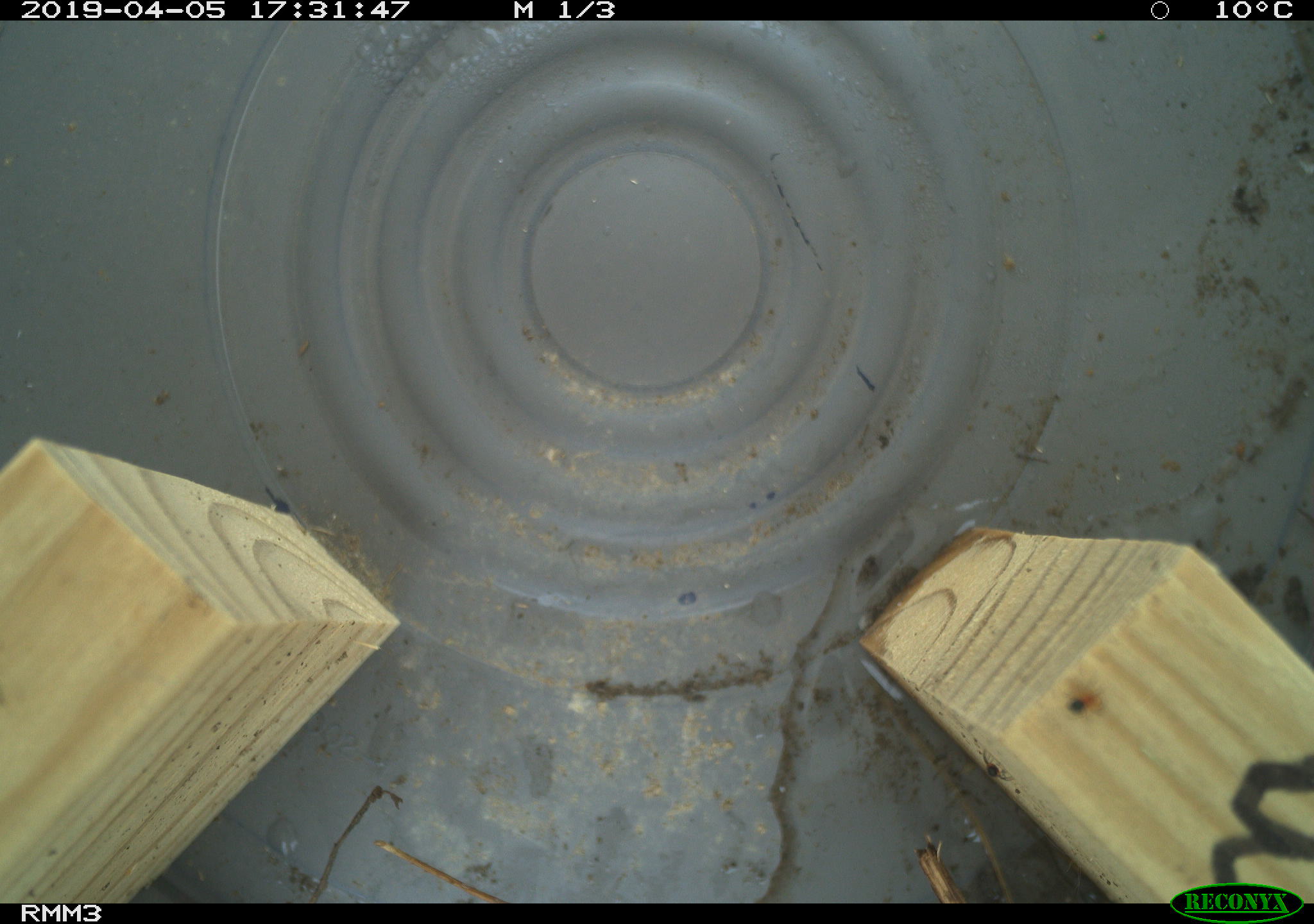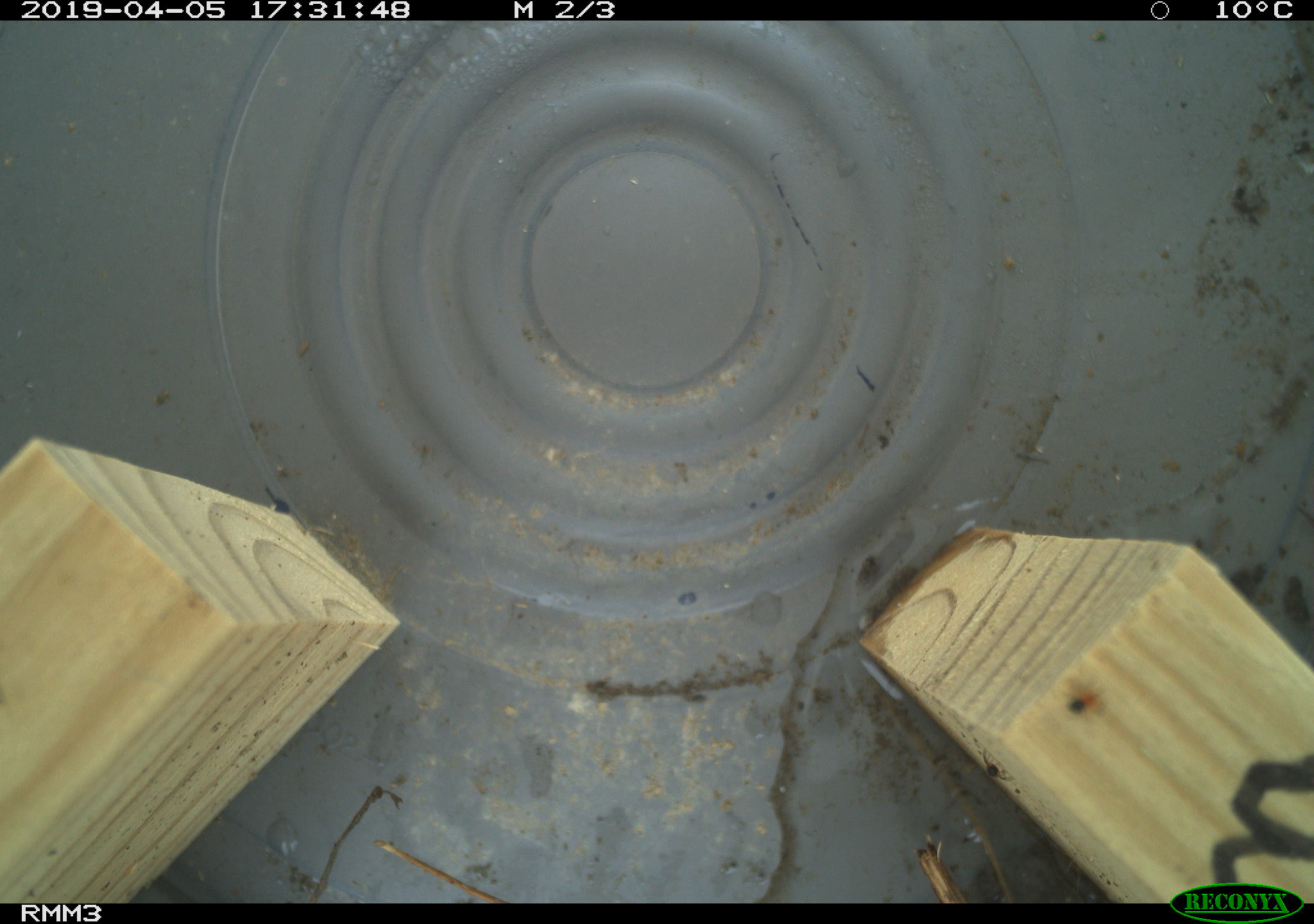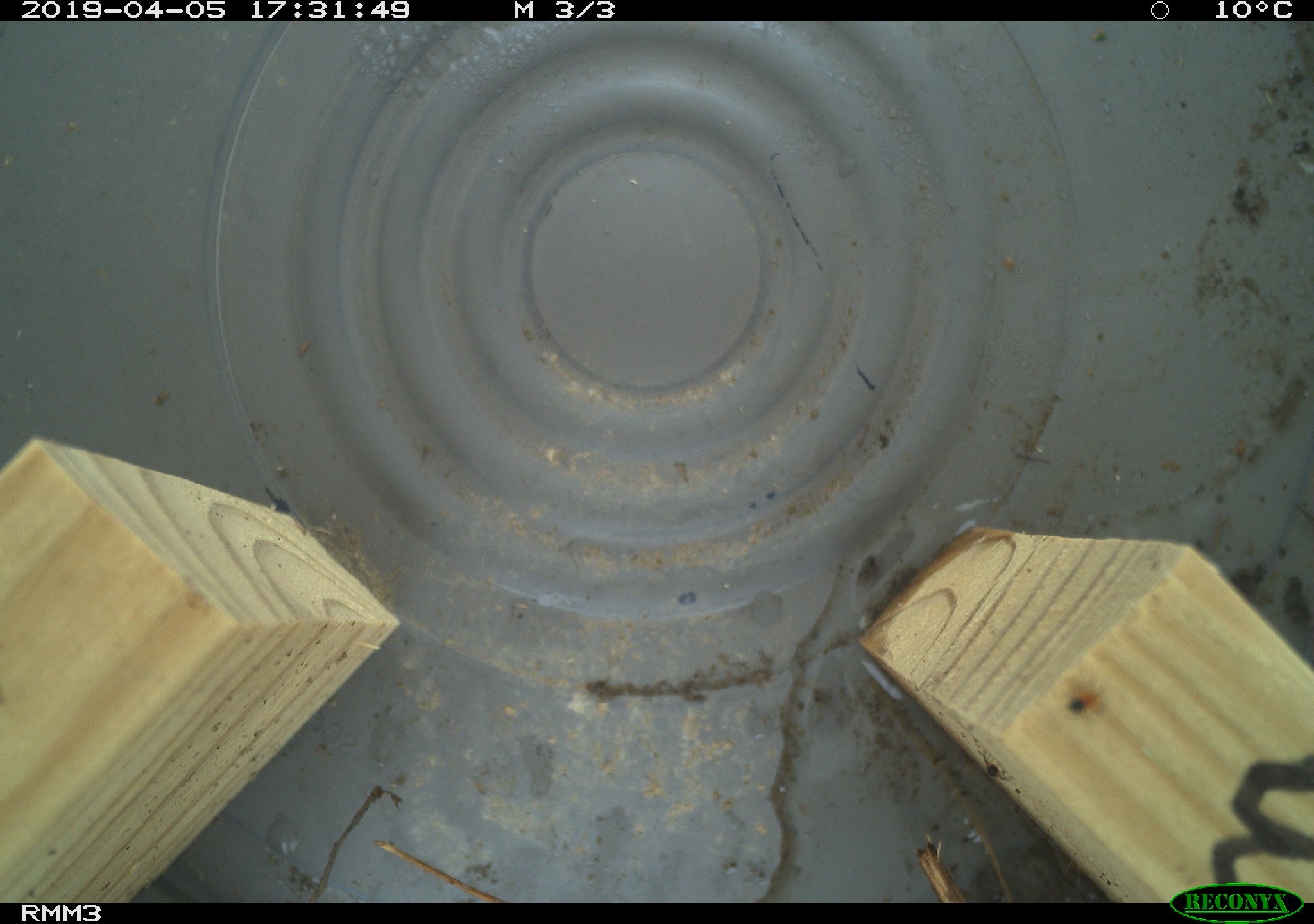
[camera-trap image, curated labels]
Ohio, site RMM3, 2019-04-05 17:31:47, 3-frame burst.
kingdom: Animalia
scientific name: Animalia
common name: animal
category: invertebrate